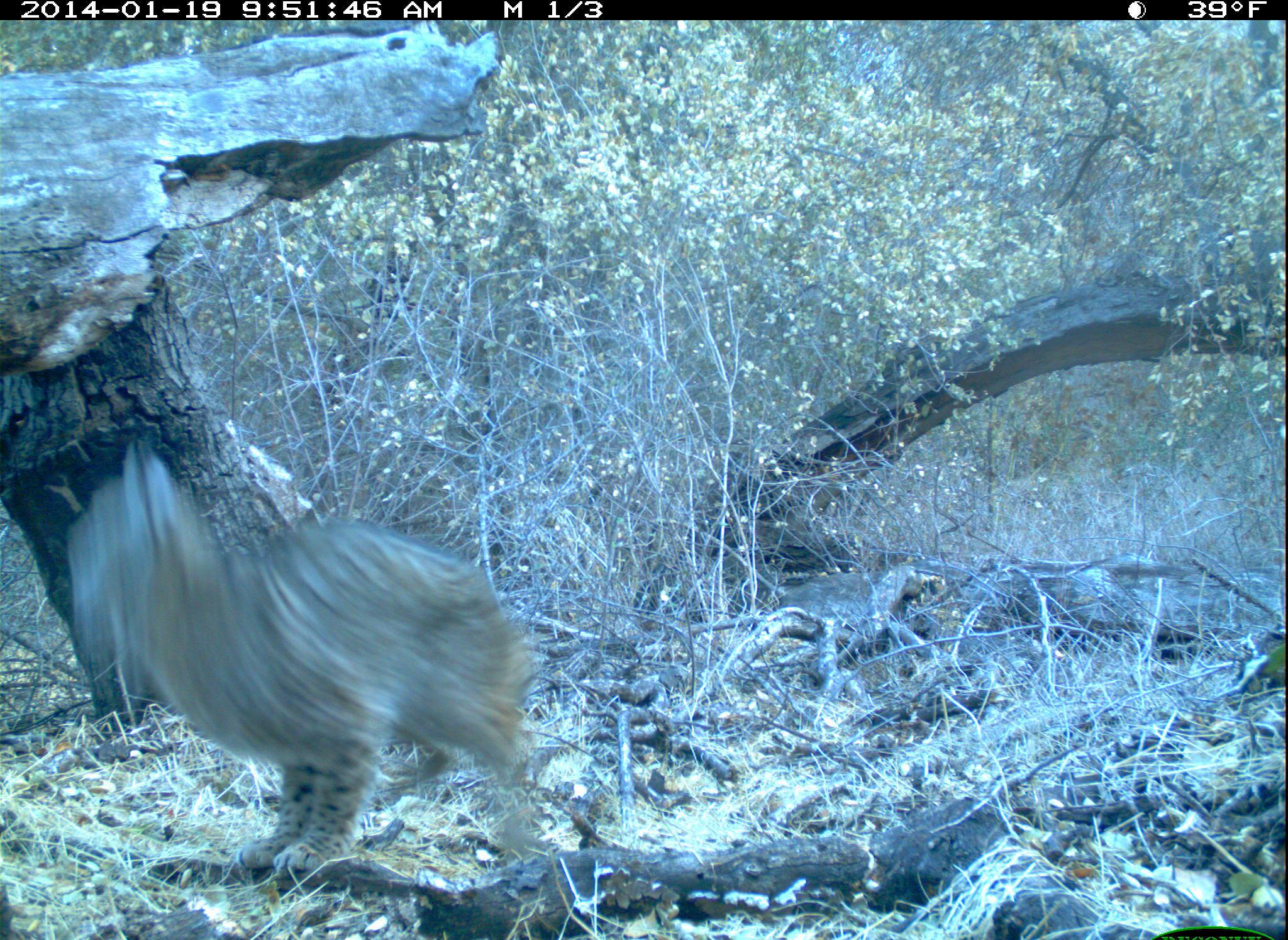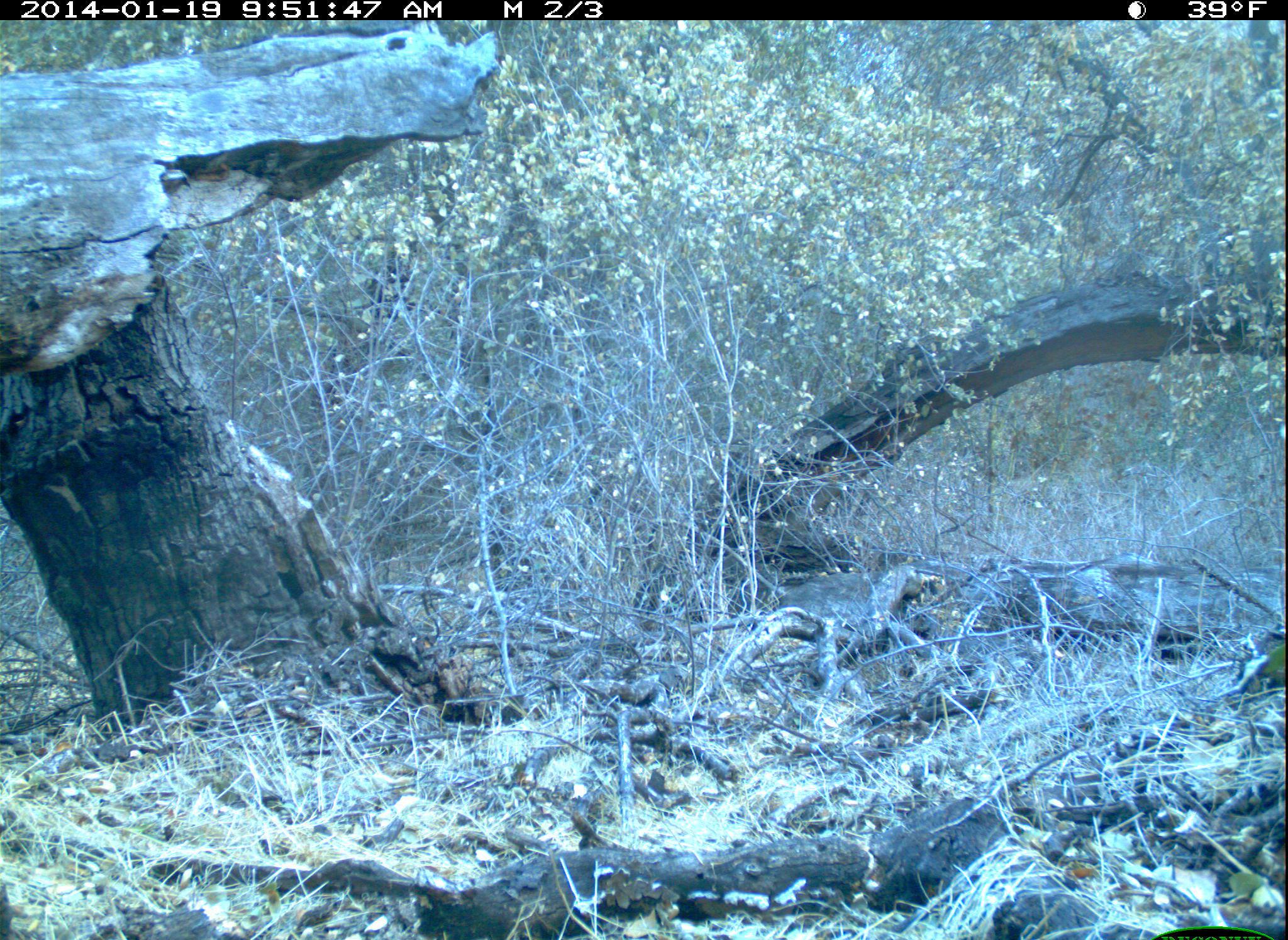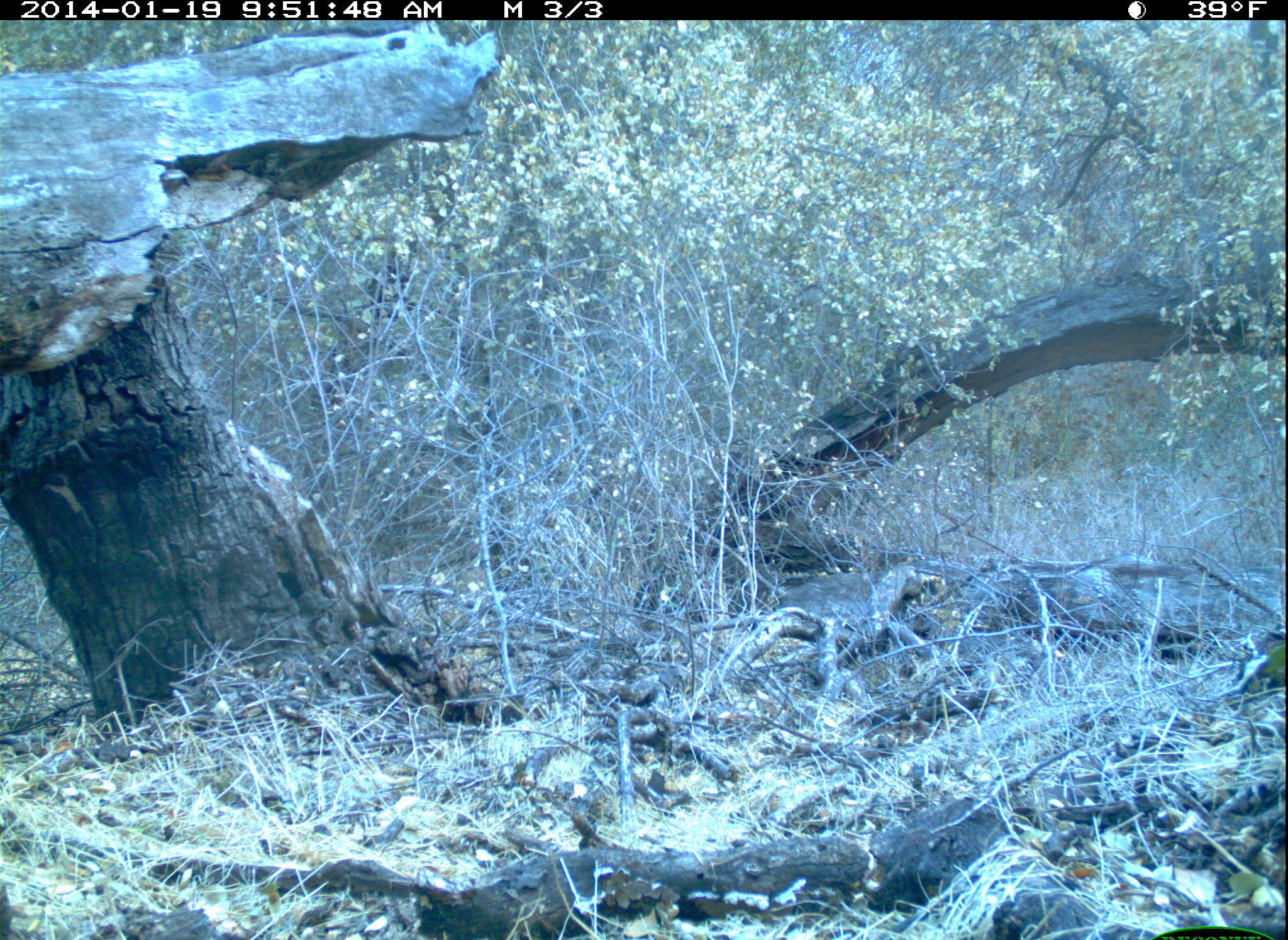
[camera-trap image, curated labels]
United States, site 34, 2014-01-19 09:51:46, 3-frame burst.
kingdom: Animalia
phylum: Chordata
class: Mammalia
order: Carnivora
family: Felidae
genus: Lynx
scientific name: Lynx rufus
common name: bobcat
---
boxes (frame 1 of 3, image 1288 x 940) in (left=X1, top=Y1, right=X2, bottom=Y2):
bobcat: (left=65, top=435, right=540, bottom=878)